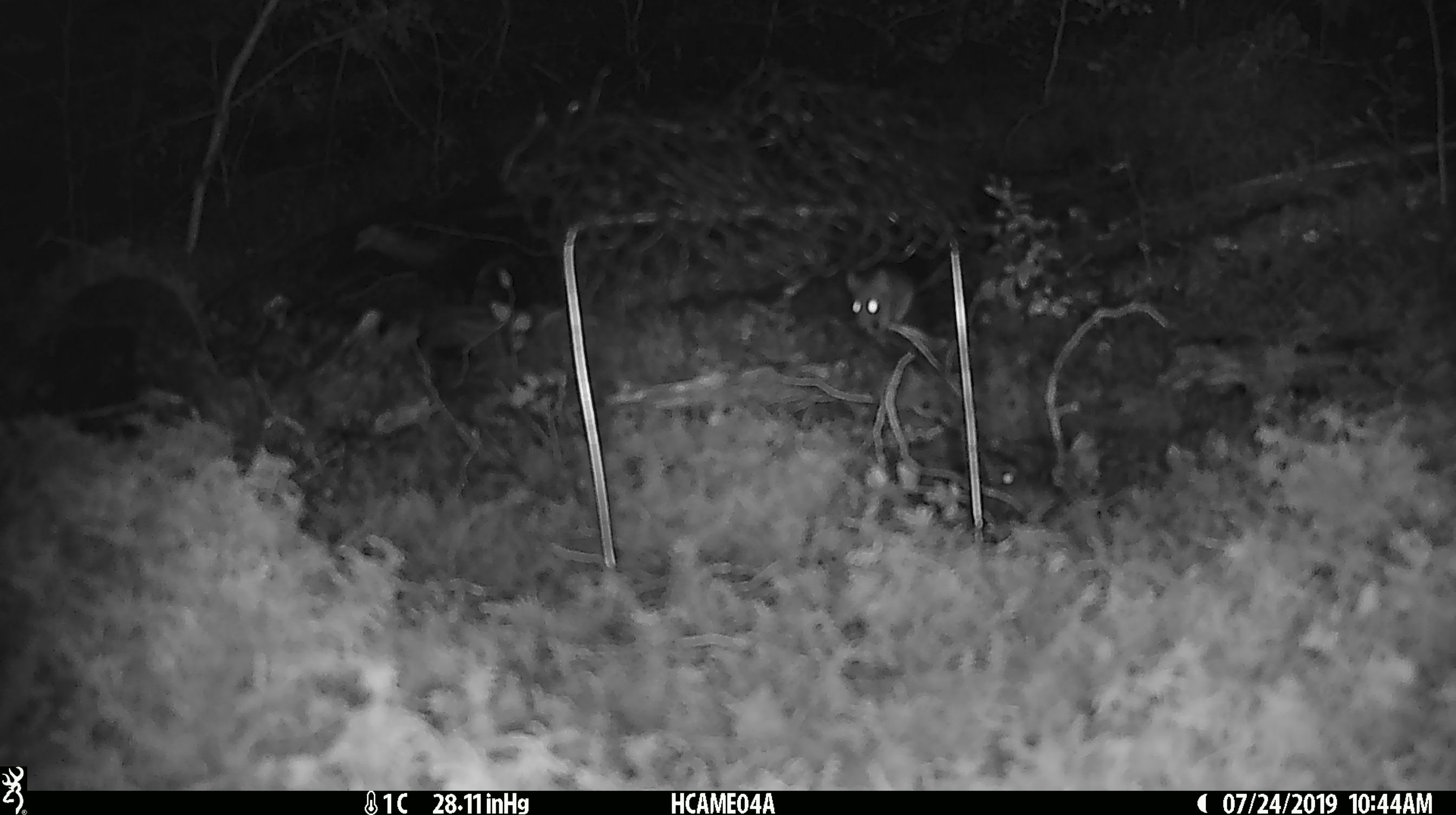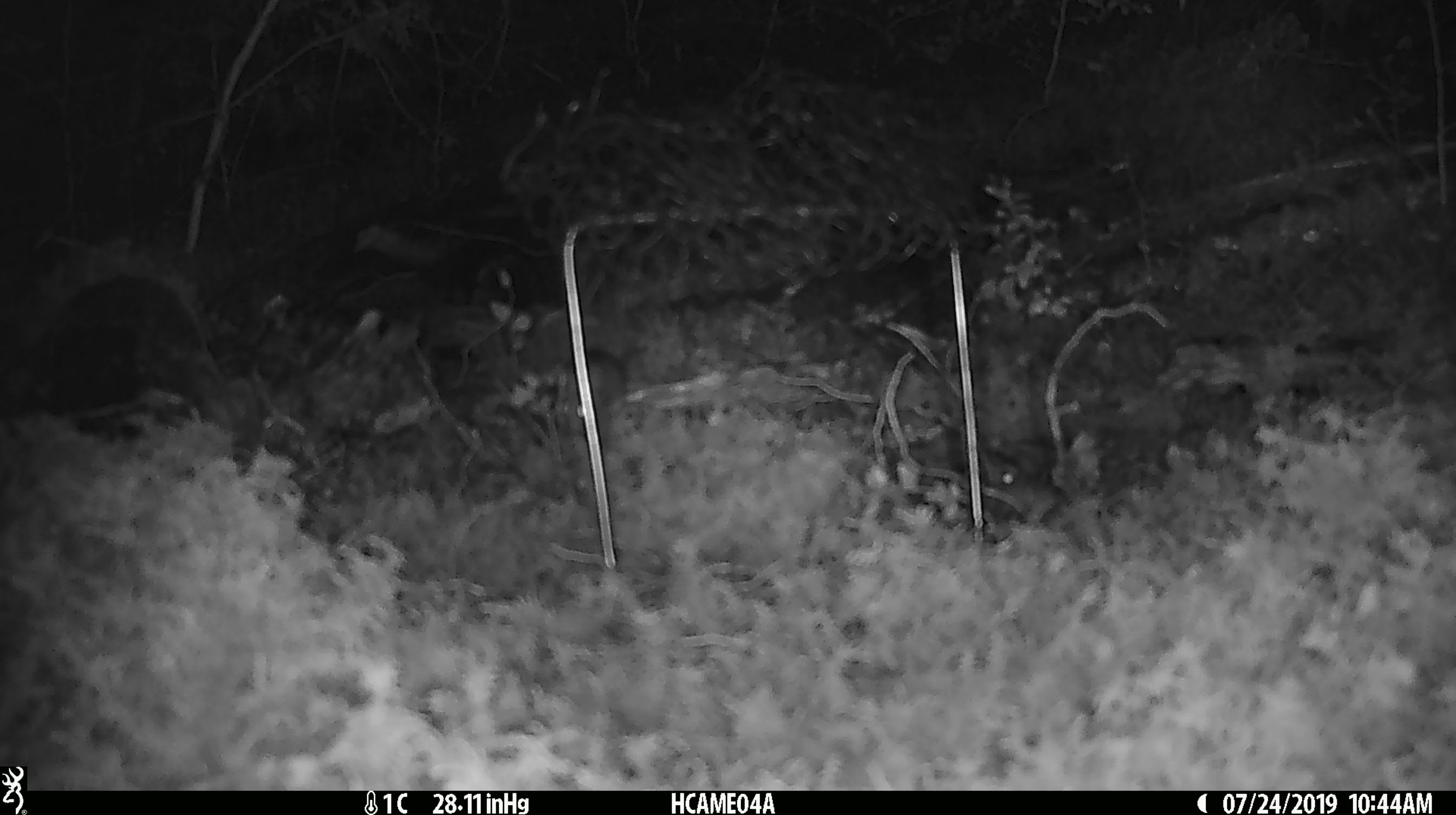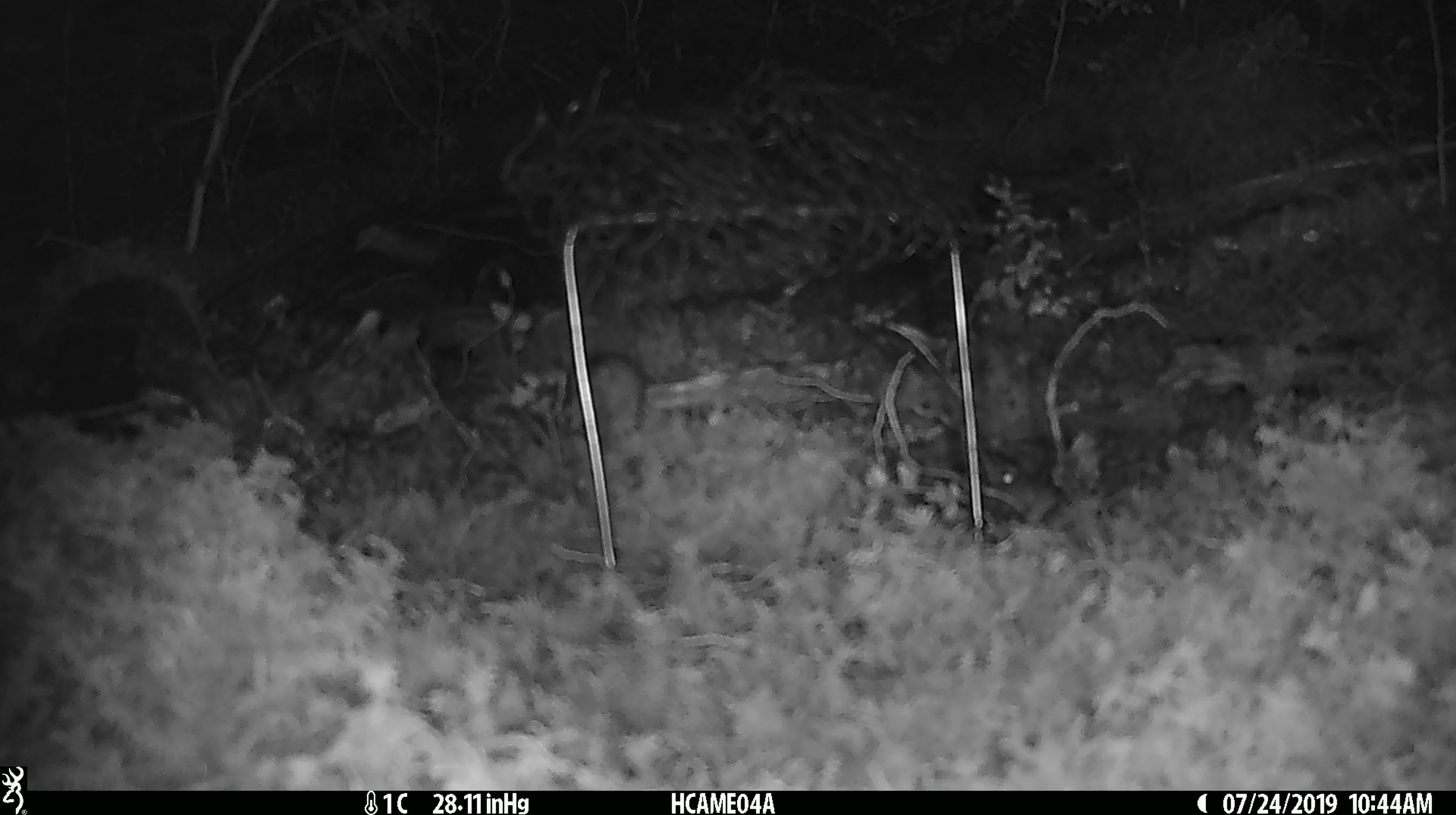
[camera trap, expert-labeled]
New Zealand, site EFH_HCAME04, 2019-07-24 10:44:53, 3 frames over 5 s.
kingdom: Animalia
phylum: Chordata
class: Mammalia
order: Rodentia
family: Muridae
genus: Mus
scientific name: Mus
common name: mouse